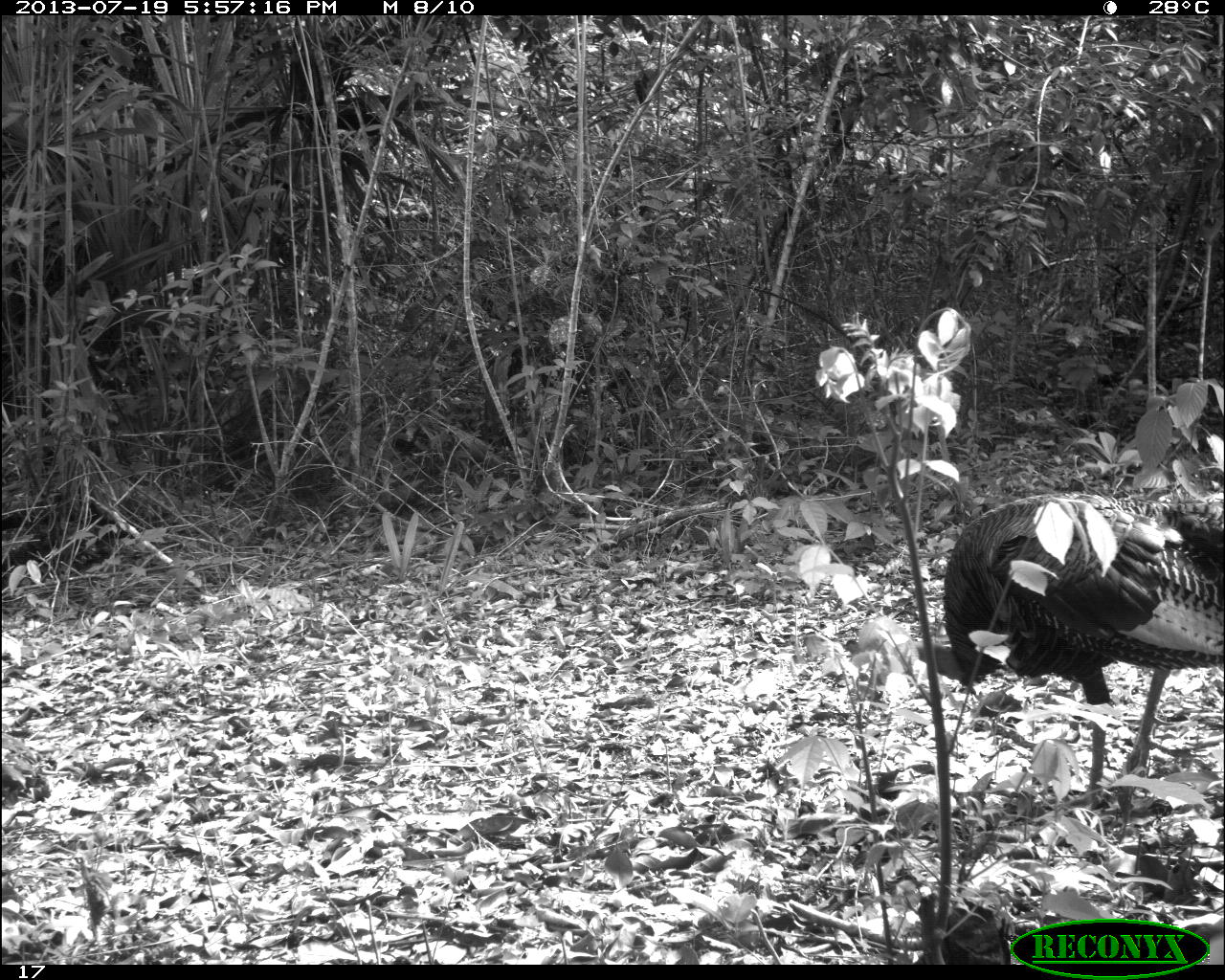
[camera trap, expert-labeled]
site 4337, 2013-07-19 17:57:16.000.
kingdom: Animalia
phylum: Chordata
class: Aves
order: Galliformes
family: Phasianidae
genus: Meleagris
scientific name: Meleagris ocellata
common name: ocellated turkey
Meleagris ocellata (ocellated turkey), count 1.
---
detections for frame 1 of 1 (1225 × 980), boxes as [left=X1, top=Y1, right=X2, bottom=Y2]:
meleagris ocellata: [left=906, top=490, right=1221, bottom=818]